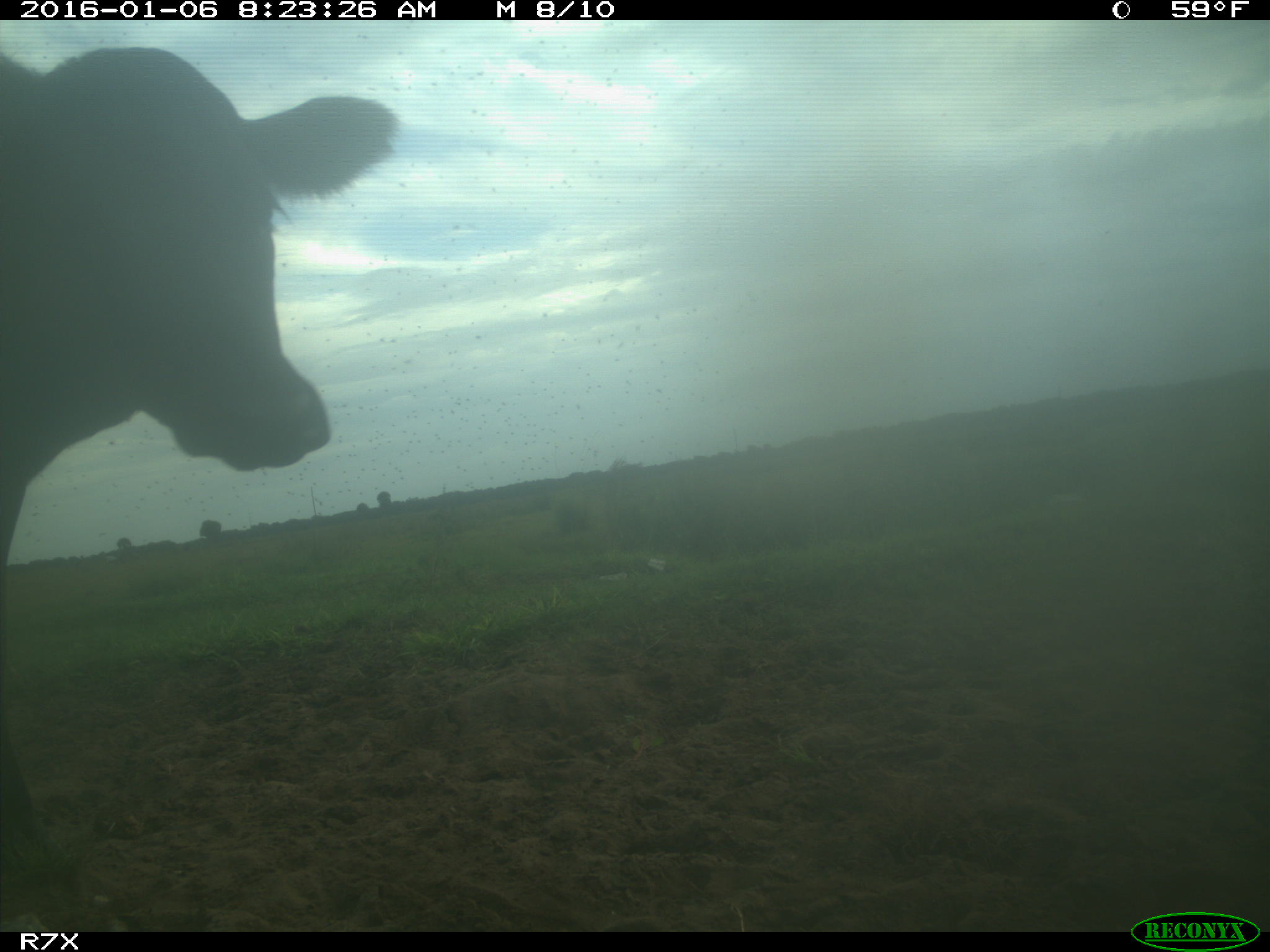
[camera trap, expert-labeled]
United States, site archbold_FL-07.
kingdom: Animalia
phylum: Chordata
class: Mammalia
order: Artiodactyla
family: Bovidae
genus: Bos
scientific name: Bos taurus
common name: domestic cow